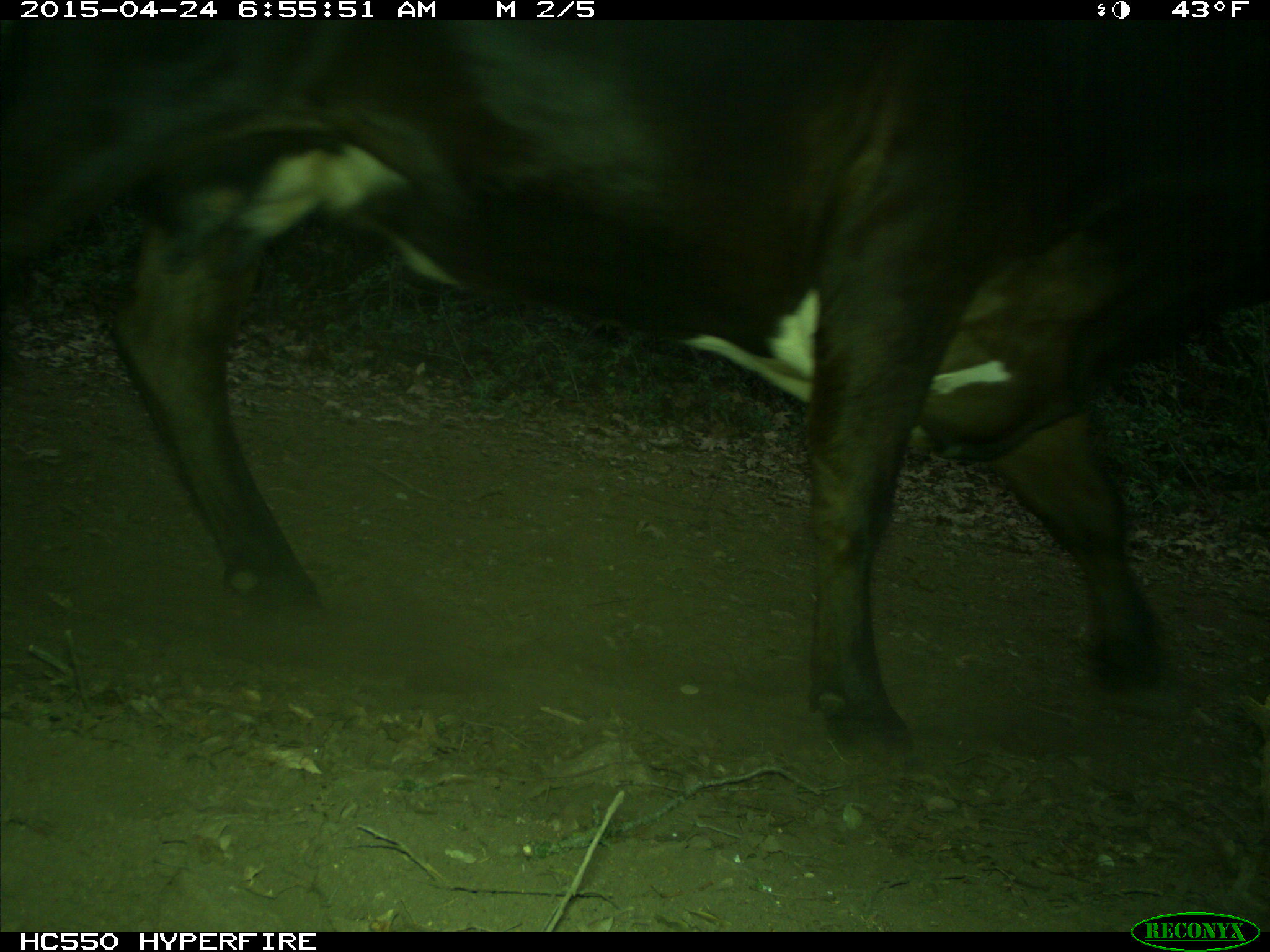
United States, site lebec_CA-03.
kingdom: Animalia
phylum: Chordata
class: Mammalia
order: Artiodactyla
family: Bovidae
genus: Bos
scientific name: Bos taurus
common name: domestic cow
Bos taurus (domestic cow).